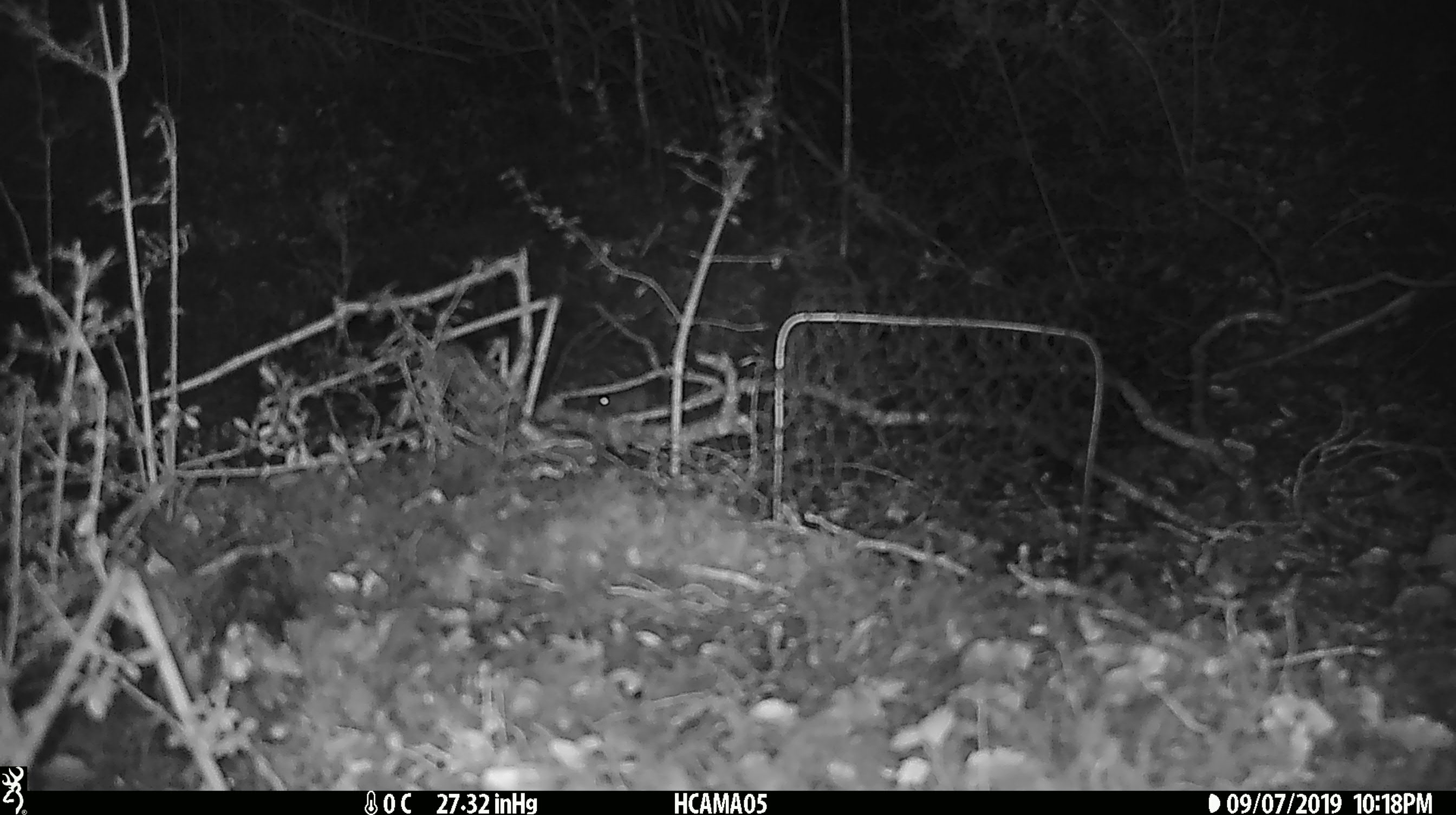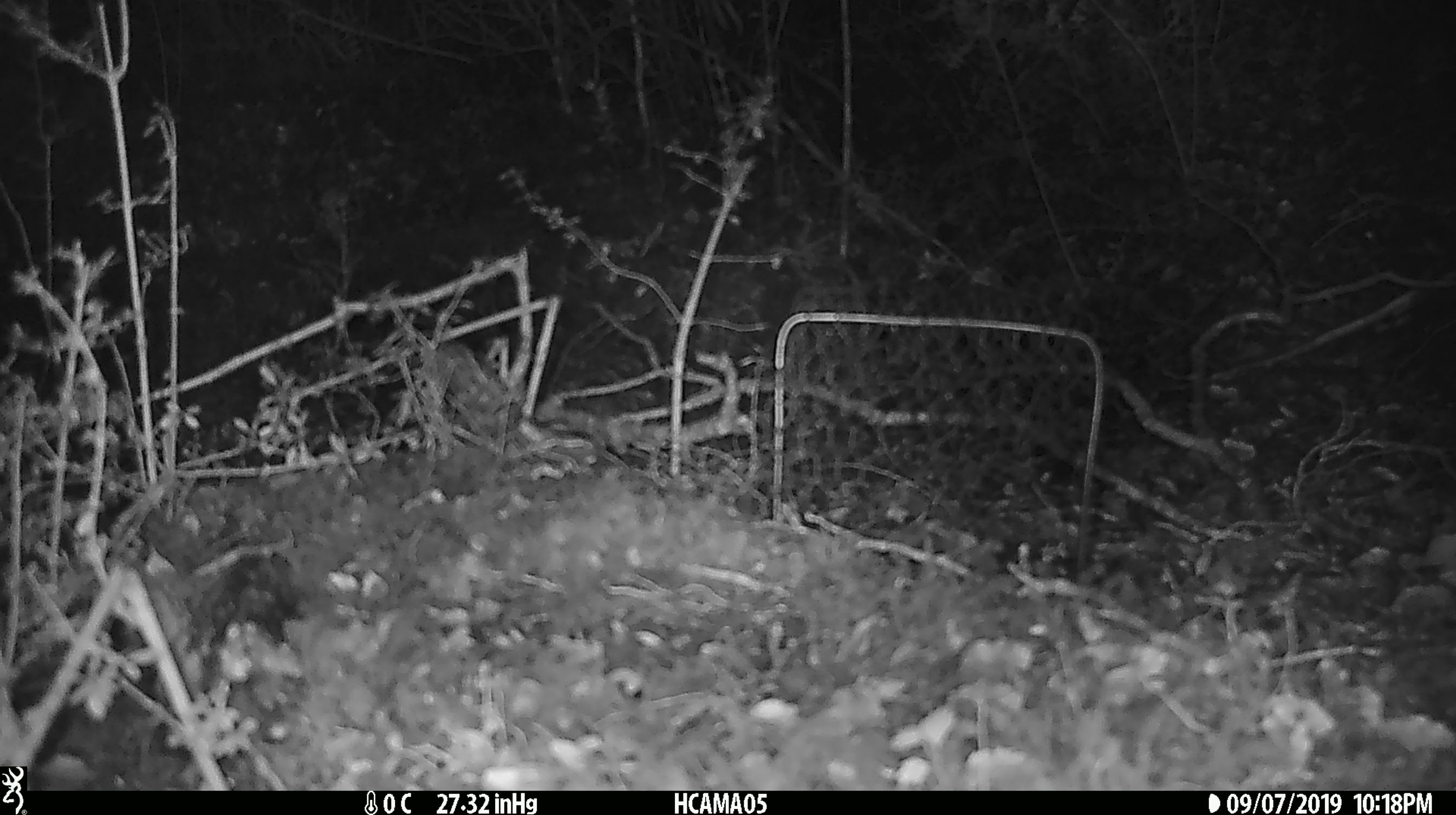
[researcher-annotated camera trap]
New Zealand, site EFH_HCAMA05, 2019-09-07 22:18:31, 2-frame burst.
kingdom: Animalia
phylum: Chordata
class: Mammalia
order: Rodentia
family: Muridae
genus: Mus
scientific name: Mus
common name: mouse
Mouse (Mus).